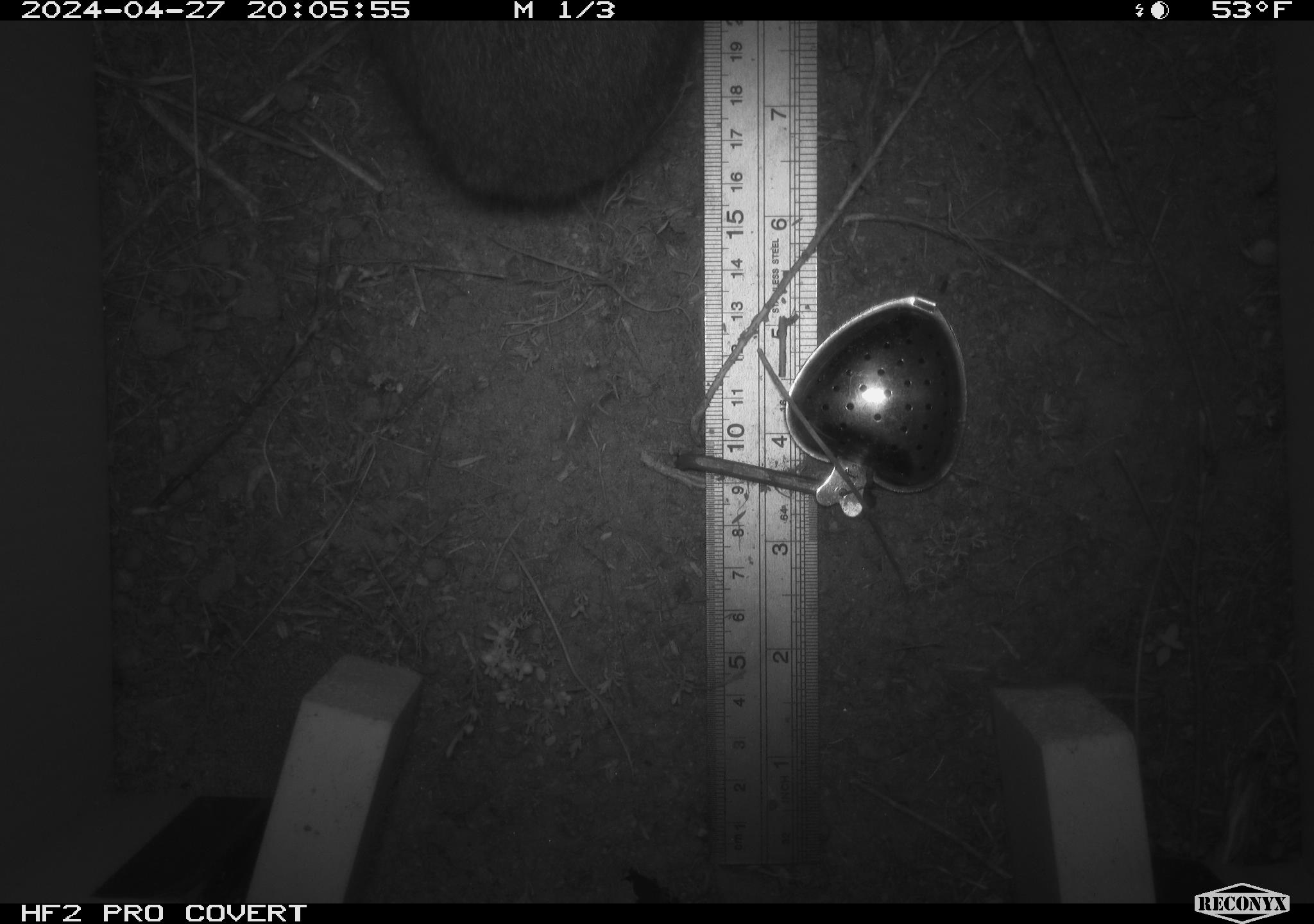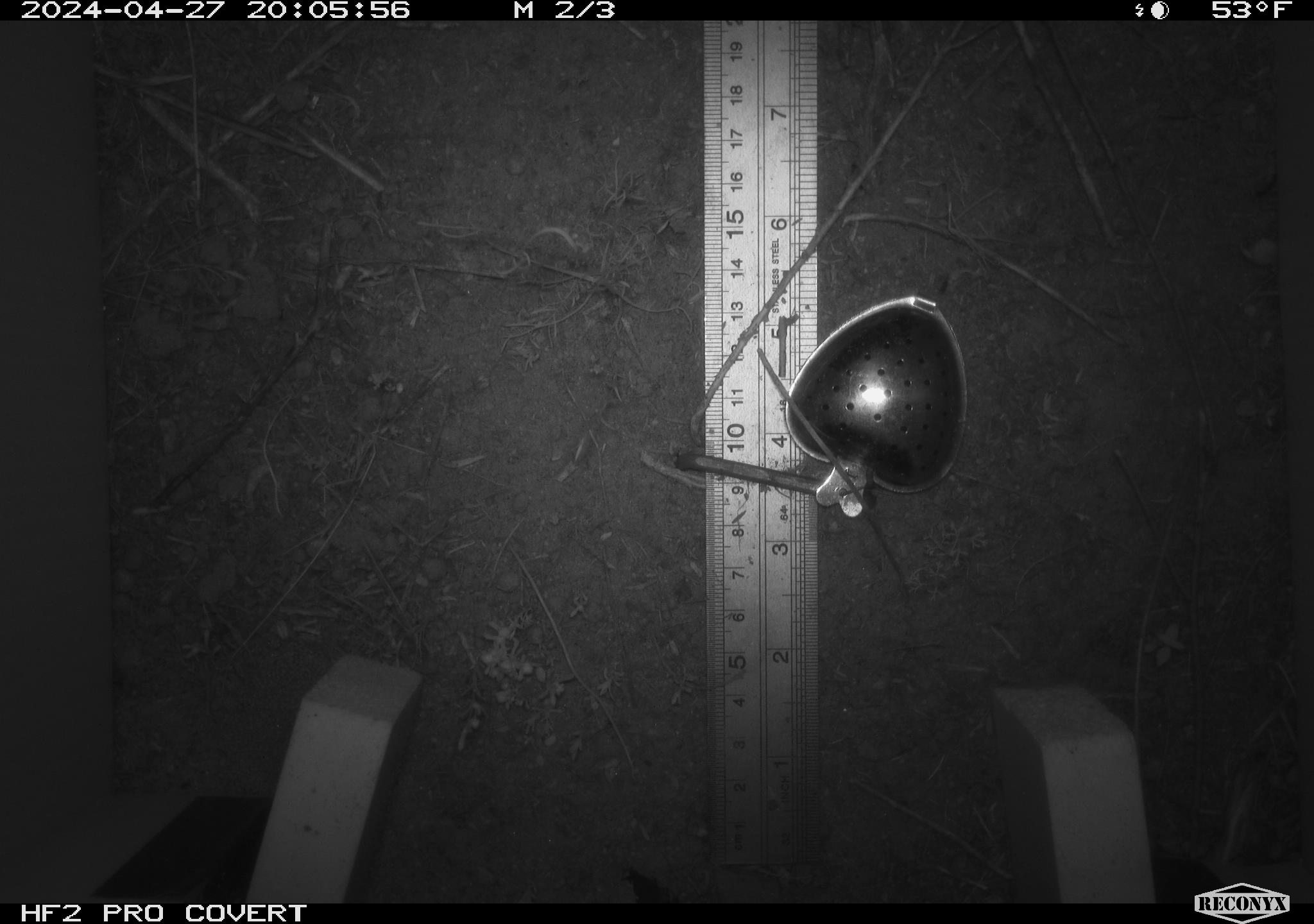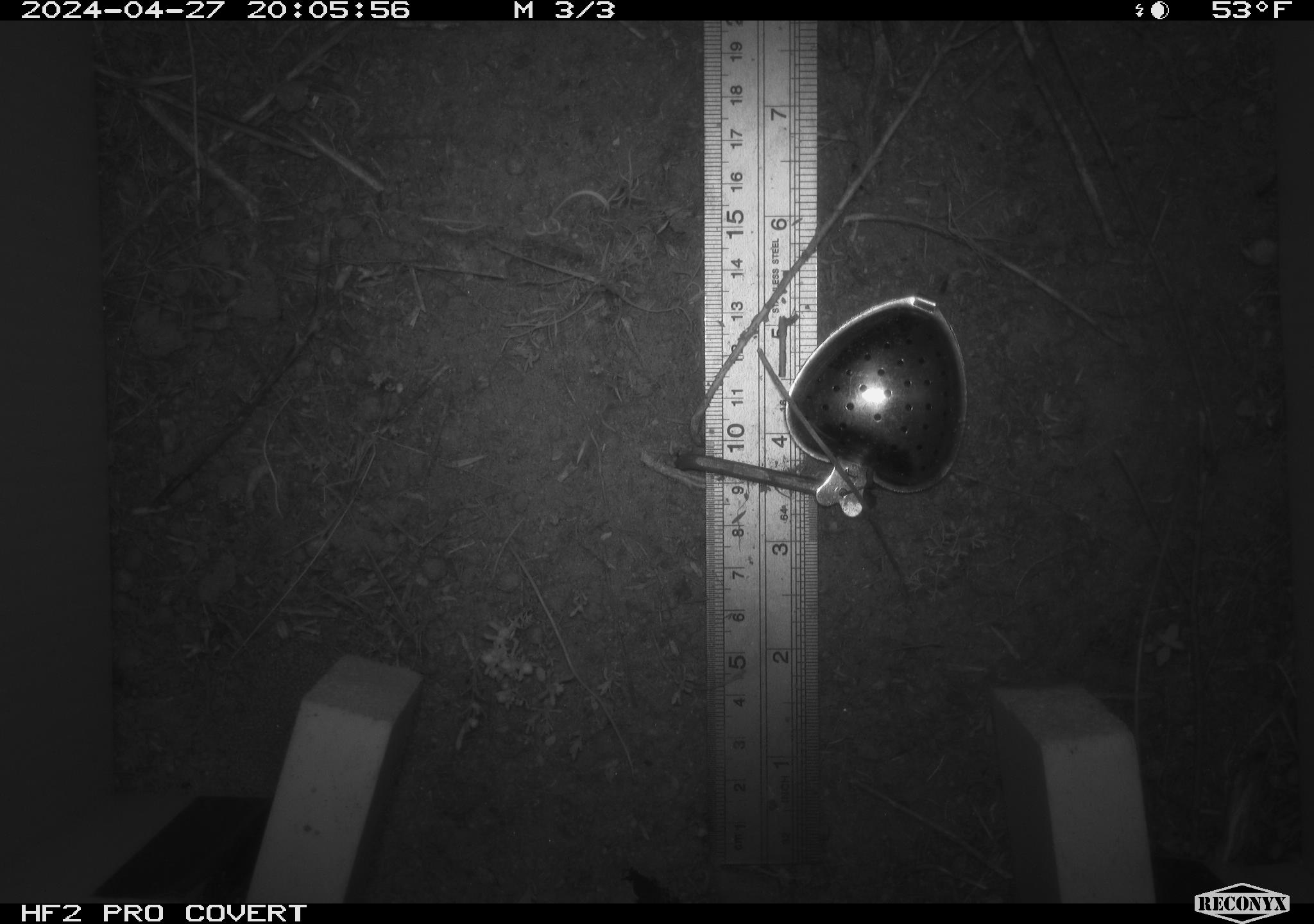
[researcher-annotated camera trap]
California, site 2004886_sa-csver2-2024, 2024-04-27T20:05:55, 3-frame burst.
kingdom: Animalia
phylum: Chordata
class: Mammalia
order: Rodentia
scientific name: Rodentia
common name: rodent